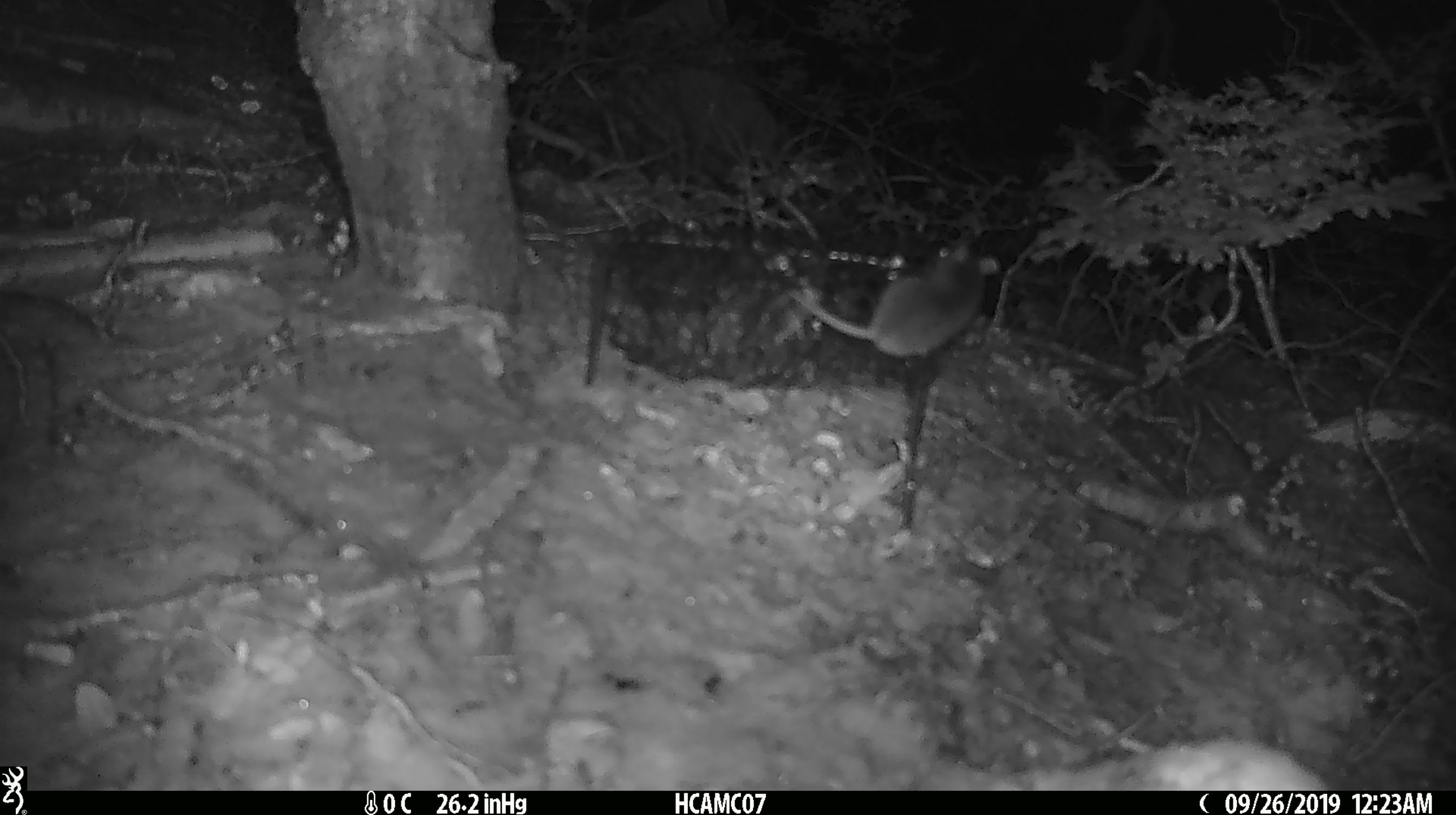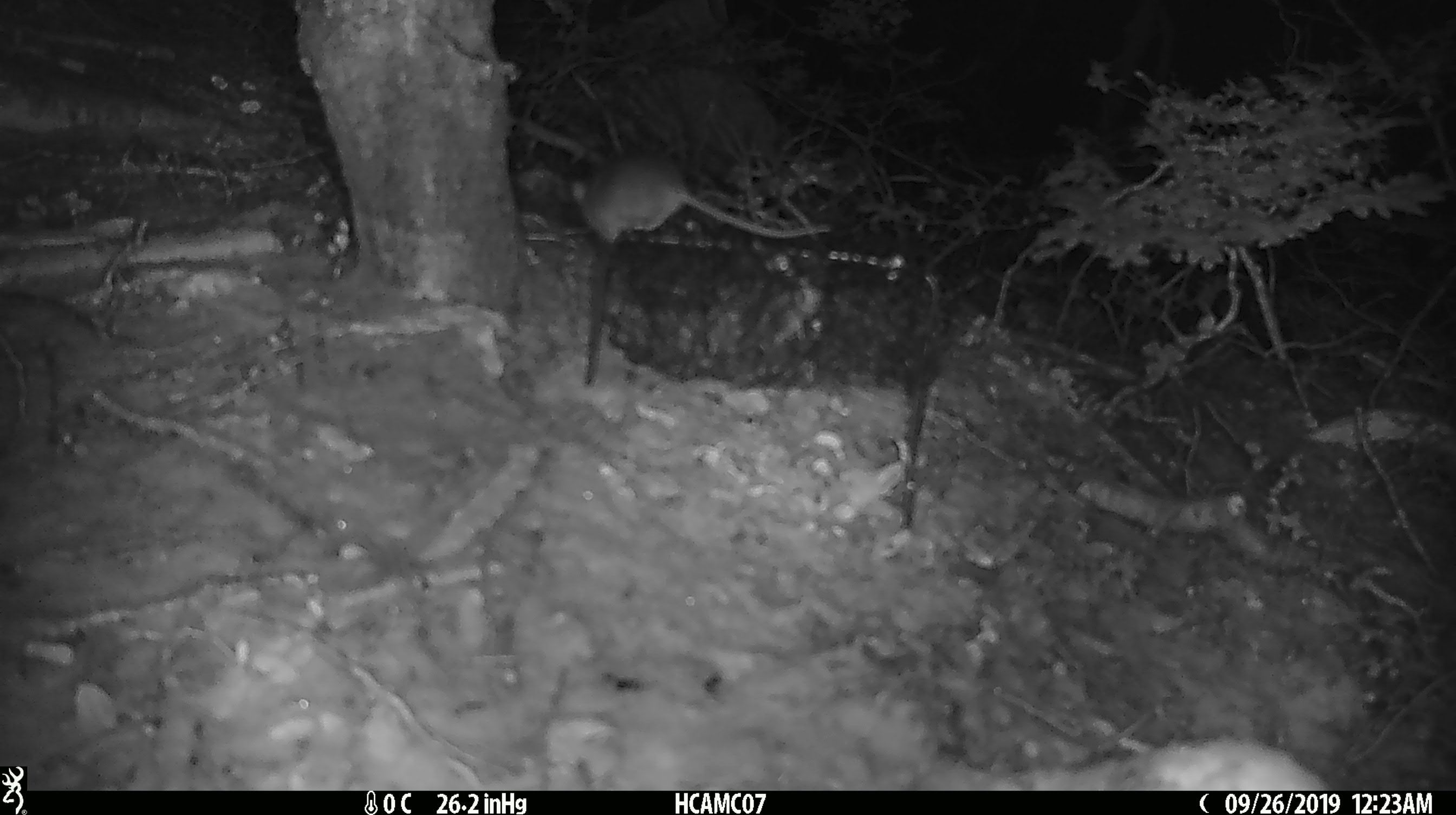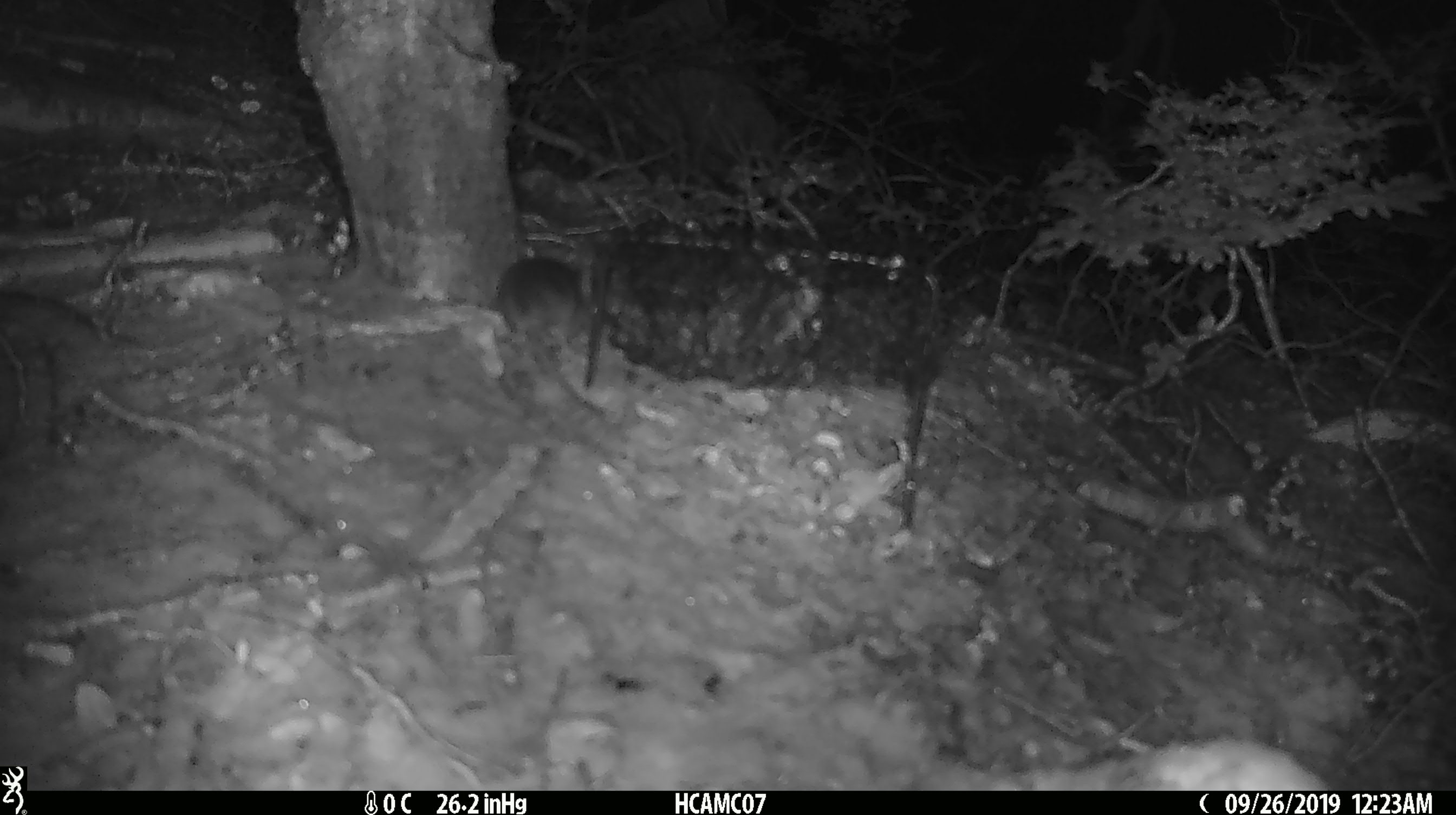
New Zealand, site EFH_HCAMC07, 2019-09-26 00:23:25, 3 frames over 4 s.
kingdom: Animalia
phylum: Chordata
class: Mammalia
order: Rodentia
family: Muridae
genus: Mus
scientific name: Mus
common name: mouse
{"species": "mouse (Mus)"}